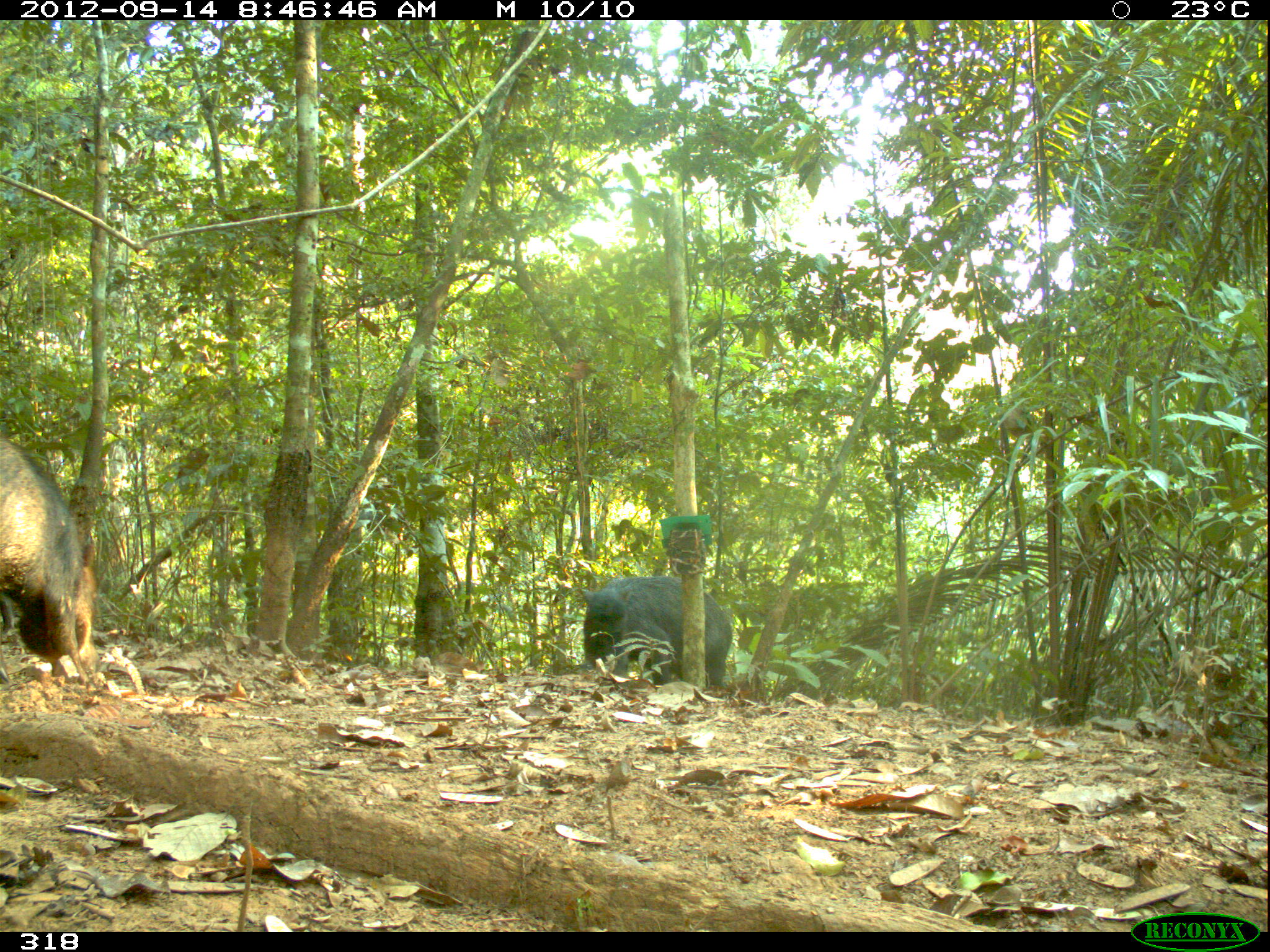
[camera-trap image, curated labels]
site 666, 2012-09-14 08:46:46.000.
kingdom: Animalia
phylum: Chordata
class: Mammalia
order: Artiodactyla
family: Tayassuidae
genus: Tayassu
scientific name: Tayassu pecari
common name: white-lipped peccary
Tayassu pecari (white-lipped peccary).